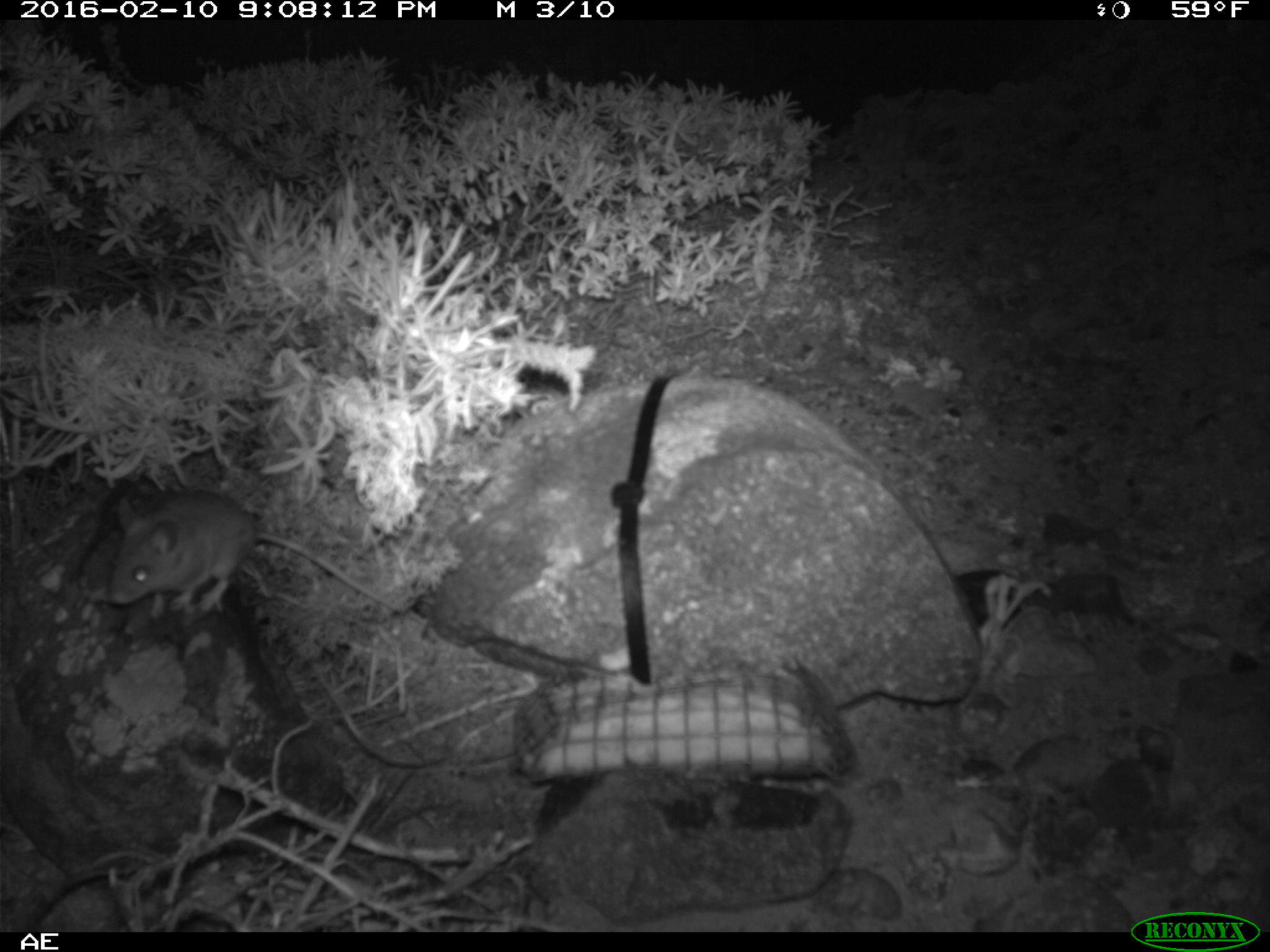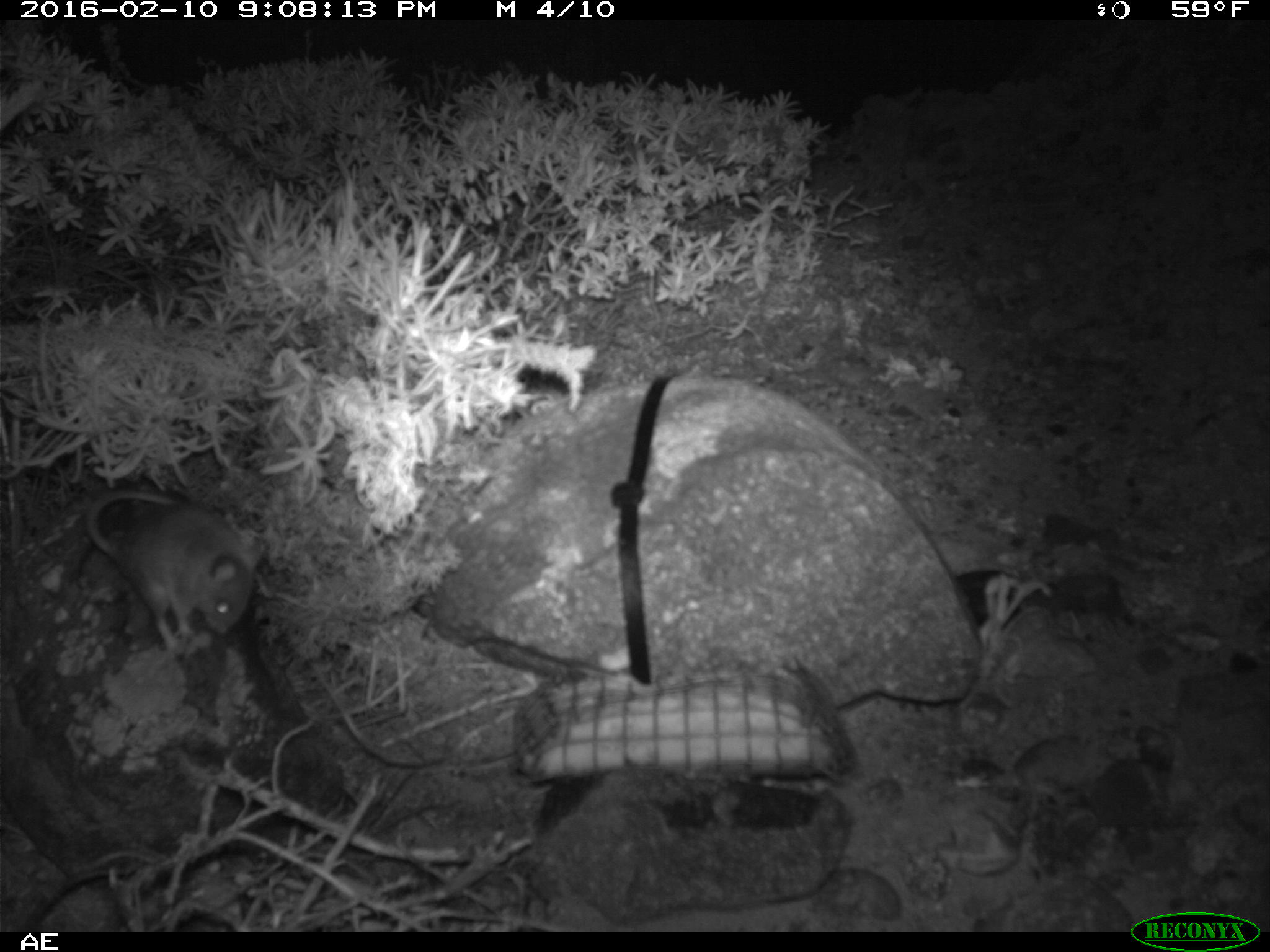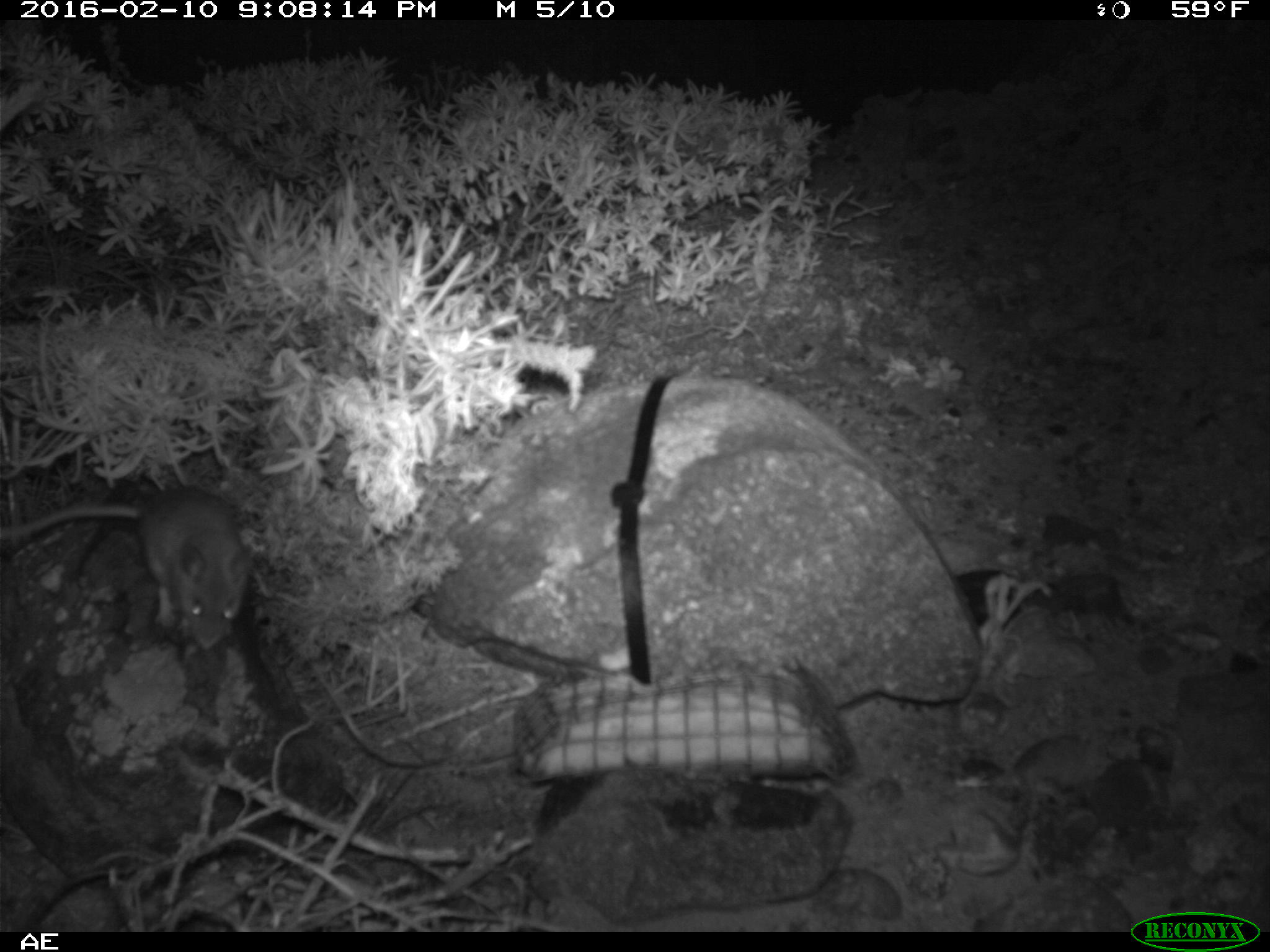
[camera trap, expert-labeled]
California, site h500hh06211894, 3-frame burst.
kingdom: Animalia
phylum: Chordata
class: Mammalia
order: Rodentia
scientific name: Rodentia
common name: rodent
Rodent (Rodentia).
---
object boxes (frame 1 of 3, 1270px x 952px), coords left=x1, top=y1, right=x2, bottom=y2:
rodent: left=107, top=489, right=403, bottom=615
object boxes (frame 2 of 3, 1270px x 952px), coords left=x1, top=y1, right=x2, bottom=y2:
rodent: left=86, top=491, right=260, bottom=656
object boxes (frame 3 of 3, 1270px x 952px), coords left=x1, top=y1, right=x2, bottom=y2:
rodent: left=0, top=487, right=254, bottom=648